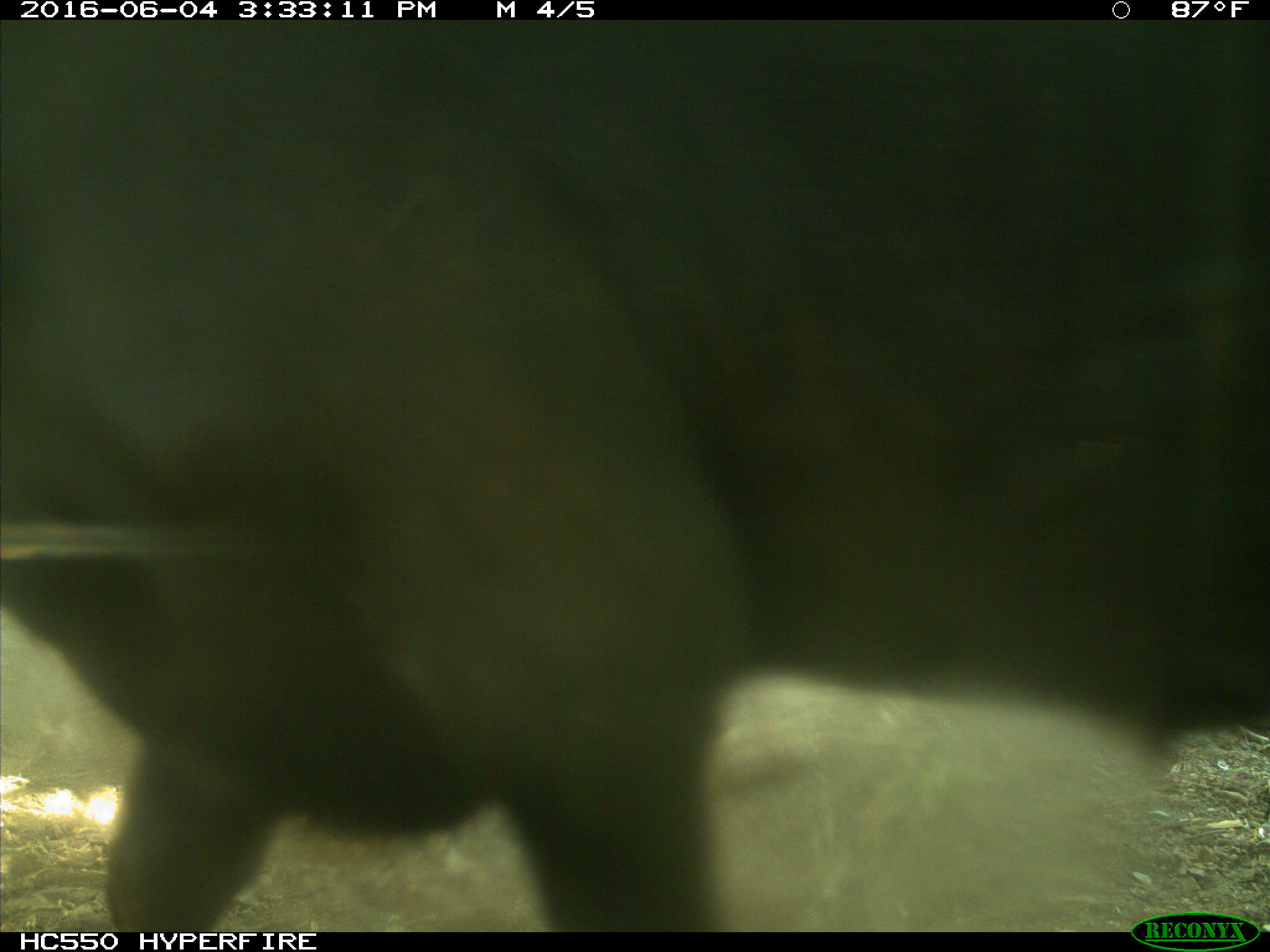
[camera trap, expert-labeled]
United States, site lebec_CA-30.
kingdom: Animalia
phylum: Chordata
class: Mammalia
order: Artiodactyla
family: Bovidae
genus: Bos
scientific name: Bos taurus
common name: domestic cow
Bos taurus (domestic cow).